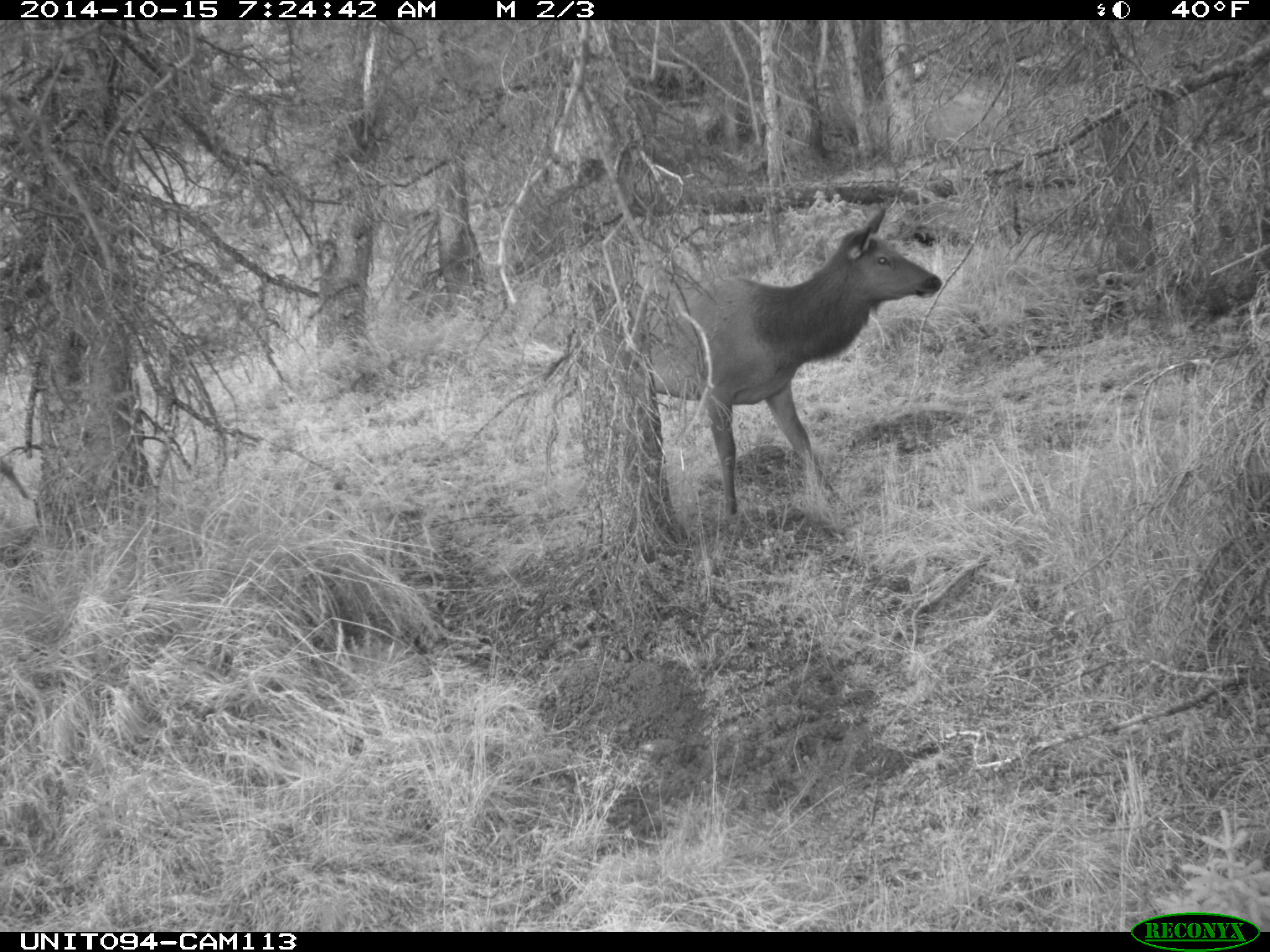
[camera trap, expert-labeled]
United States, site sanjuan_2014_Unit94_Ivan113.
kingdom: Animalia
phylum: Chordata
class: Mammalia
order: Artiodactyla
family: Cervidae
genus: Cervus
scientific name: Cervus elaphus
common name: red deer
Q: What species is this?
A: Cervus elaphus (red deer).